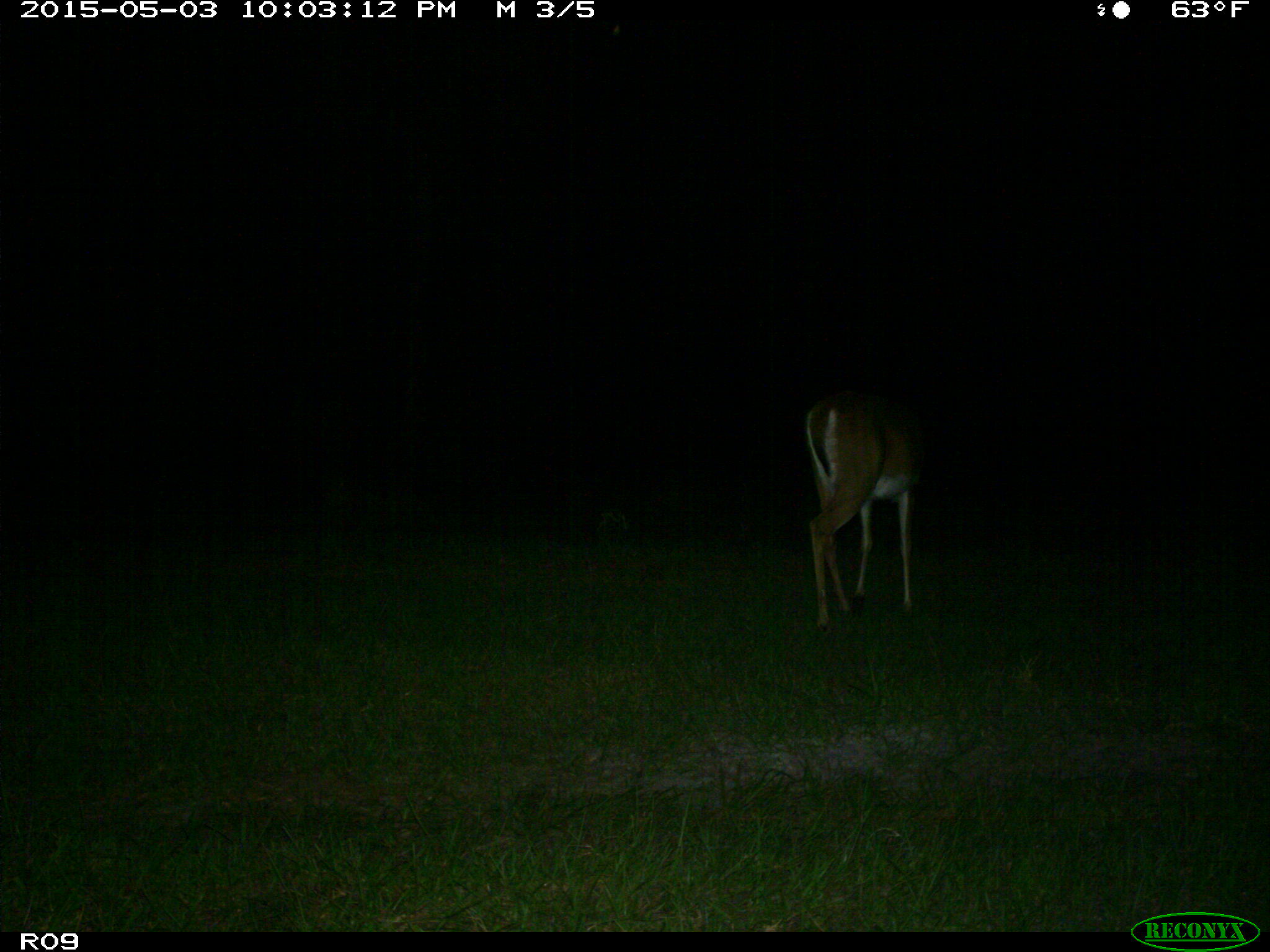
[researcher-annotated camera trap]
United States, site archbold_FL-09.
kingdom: Animalia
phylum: Chordata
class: Mammalia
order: Artiodactyla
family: Cervidae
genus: Odocoileus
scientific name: Odocoileus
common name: deer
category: unidentified deer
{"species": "unidentified deer (deer) (Odocoileus)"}